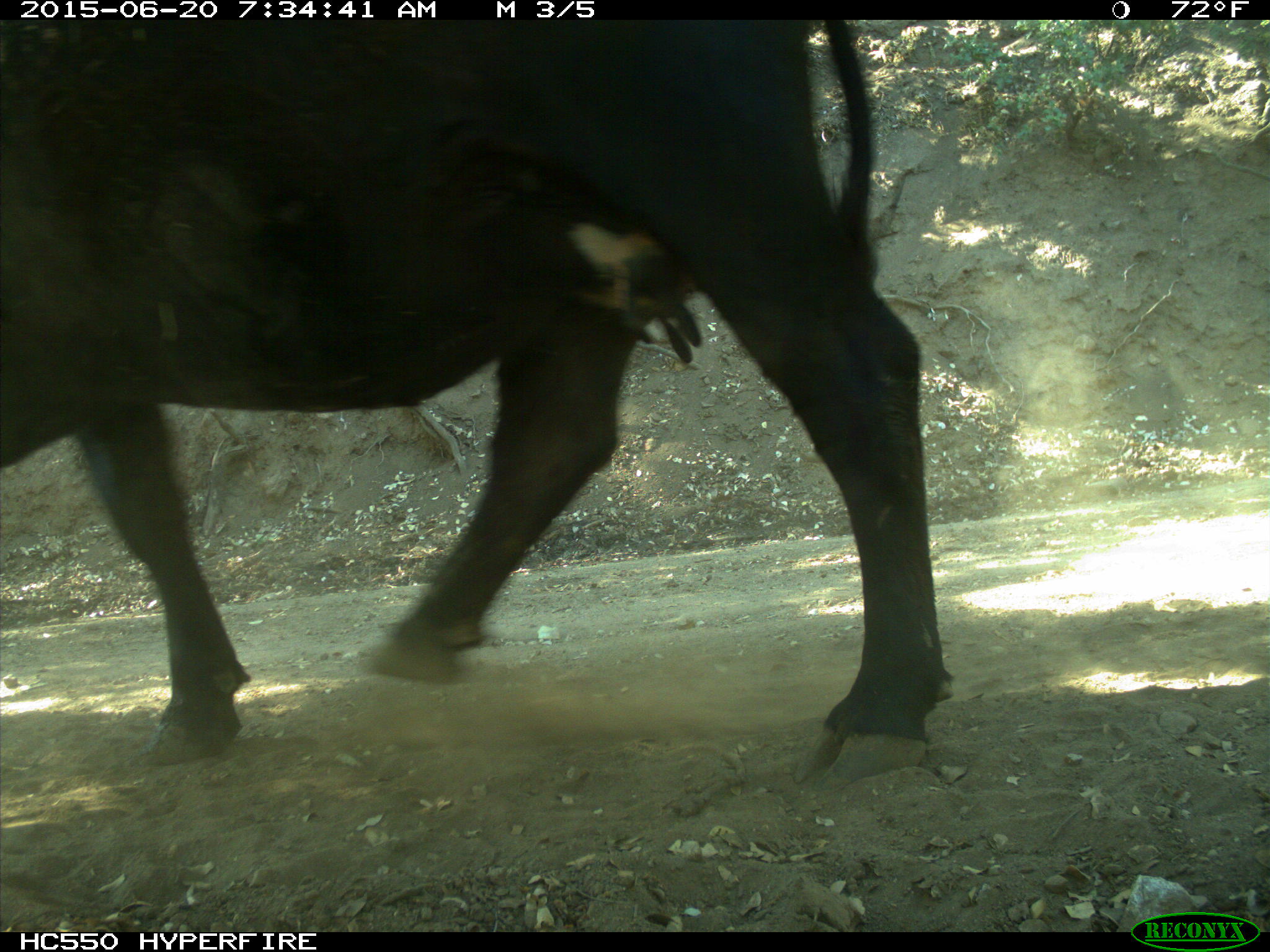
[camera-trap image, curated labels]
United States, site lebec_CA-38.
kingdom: Animalia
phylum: Chordata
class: Mammalia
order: Artiodactyla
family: Bovidae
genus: Bos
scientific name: Bos taurus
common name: domestic cow